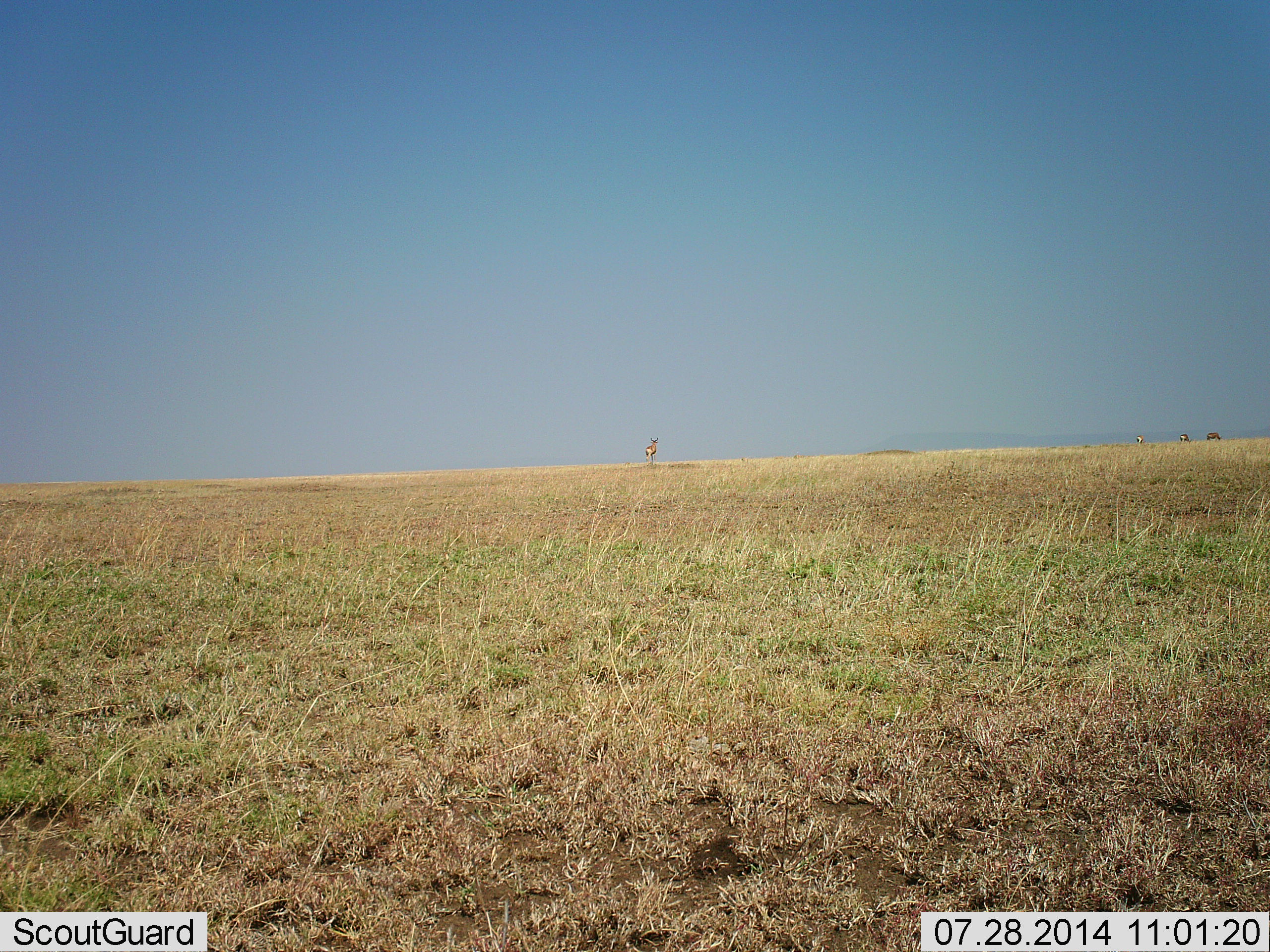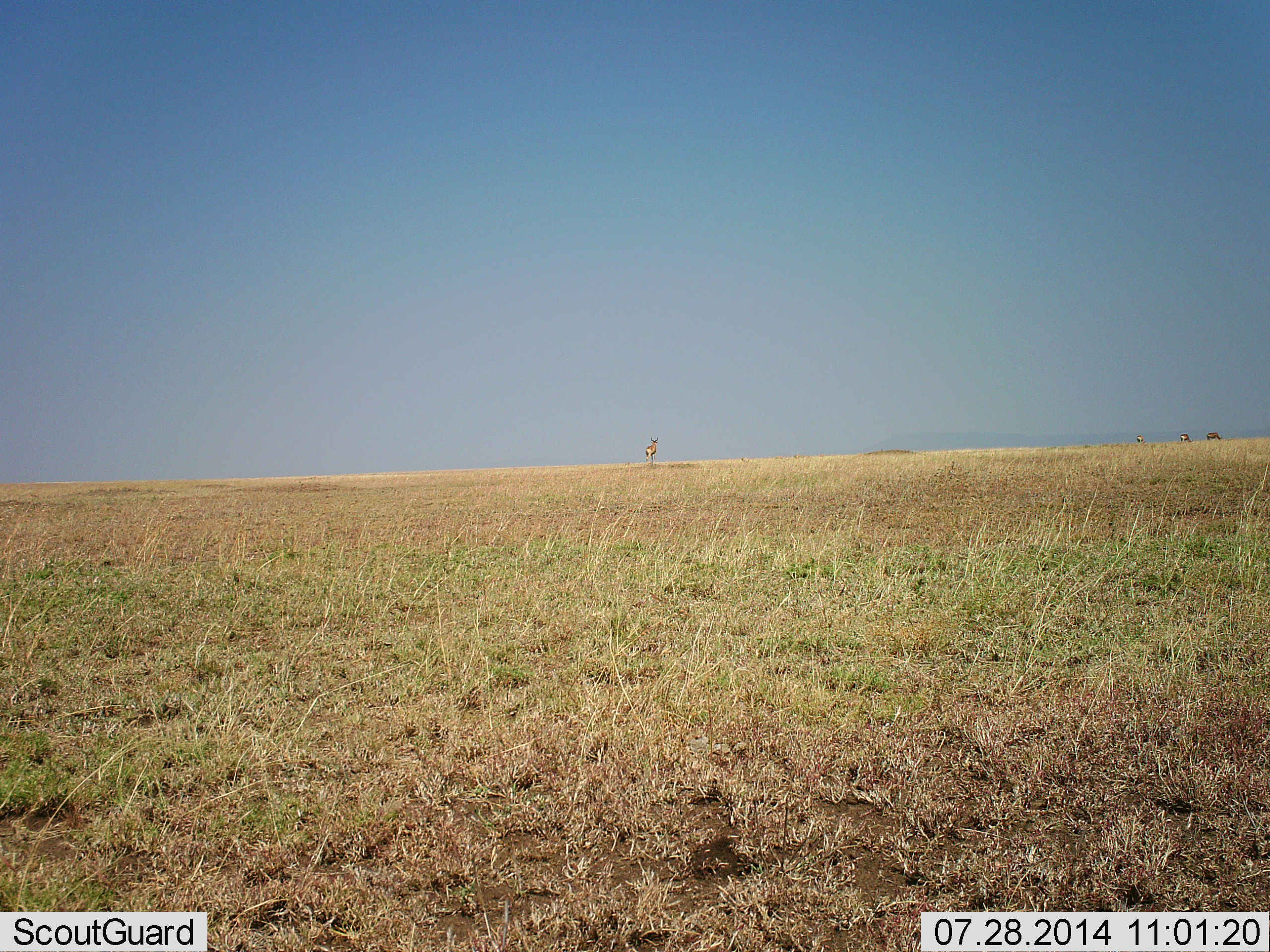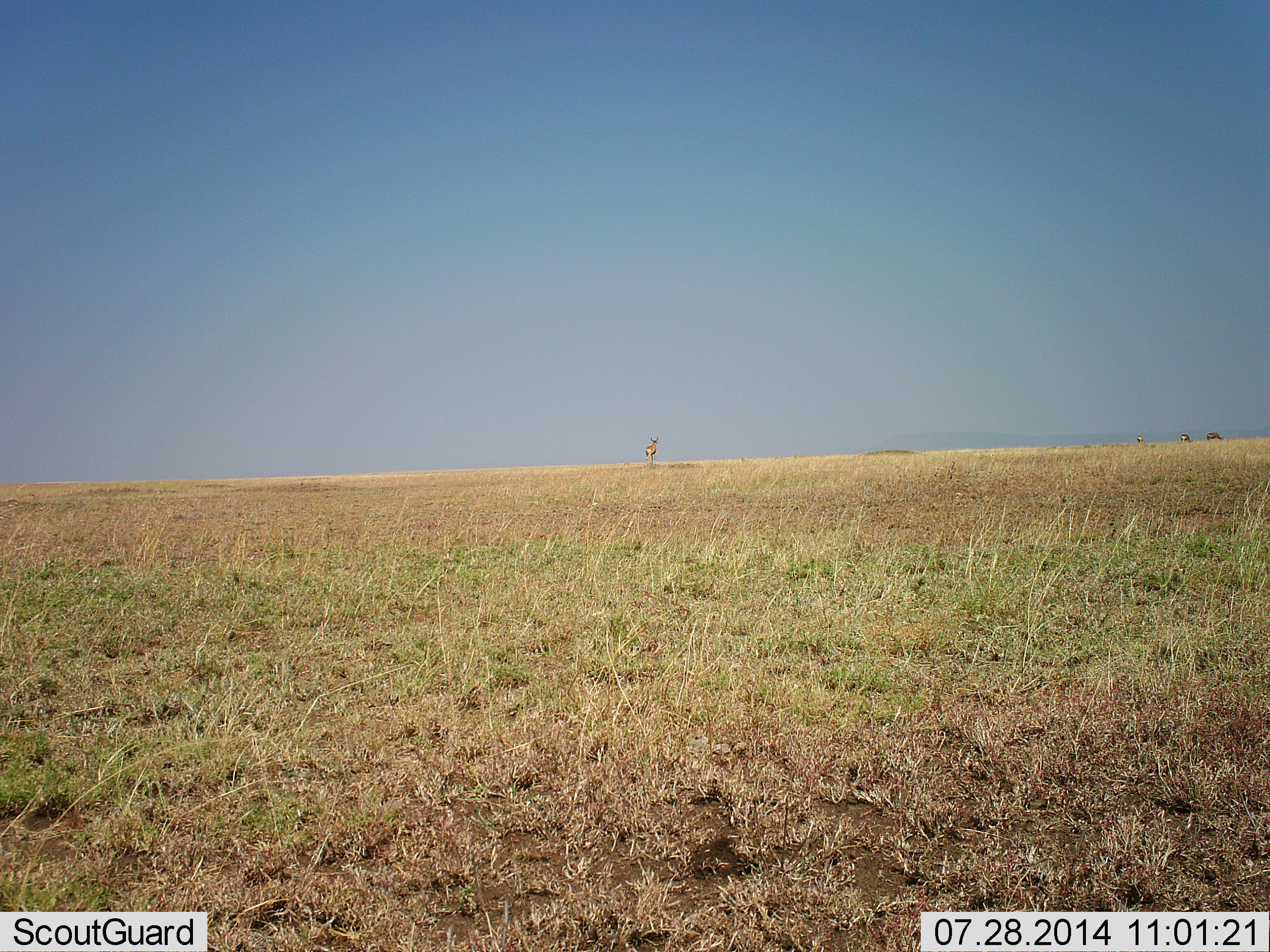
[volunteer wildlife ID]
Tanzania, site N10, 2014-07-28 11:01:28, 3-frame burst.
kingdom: Animalia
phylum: Chordata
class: Mammalia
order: Artiodactyla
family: Bovidae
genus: Eudorcas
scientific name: Eudorcas thomsonii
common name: thomson's gazelle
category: gazellethomsons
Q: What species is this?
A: Gazellethomsons (thomson's gazelle) (Eudorcas thomsonii).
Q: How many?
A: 4.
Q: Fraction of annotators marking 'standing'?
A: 67%.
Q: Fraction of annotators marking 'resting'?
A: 0%.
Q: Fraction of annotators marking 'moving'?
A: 17%.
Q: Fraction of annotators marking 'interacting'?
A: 0%.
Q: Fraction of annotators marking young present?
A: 0%.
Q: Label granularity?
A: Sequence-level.